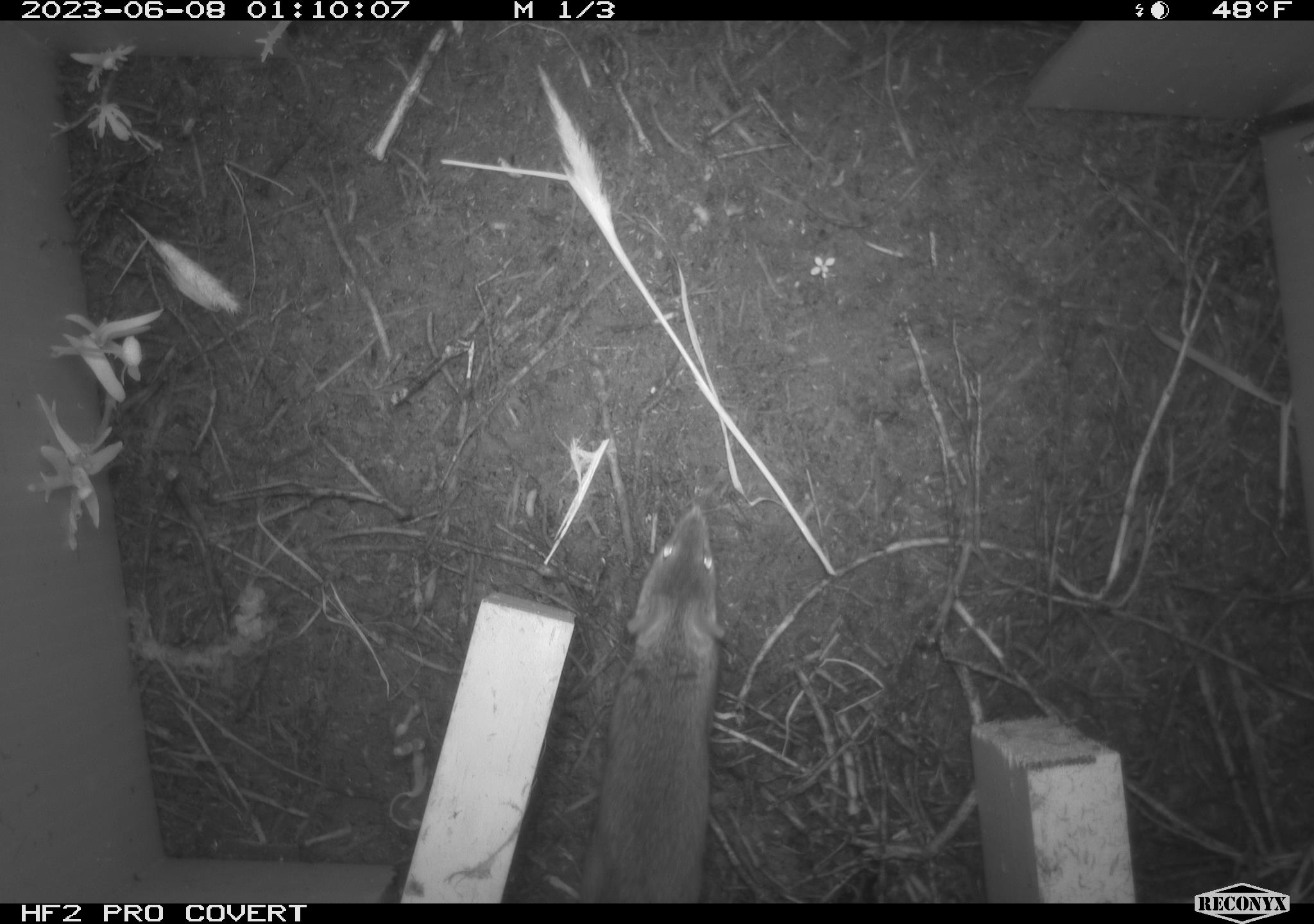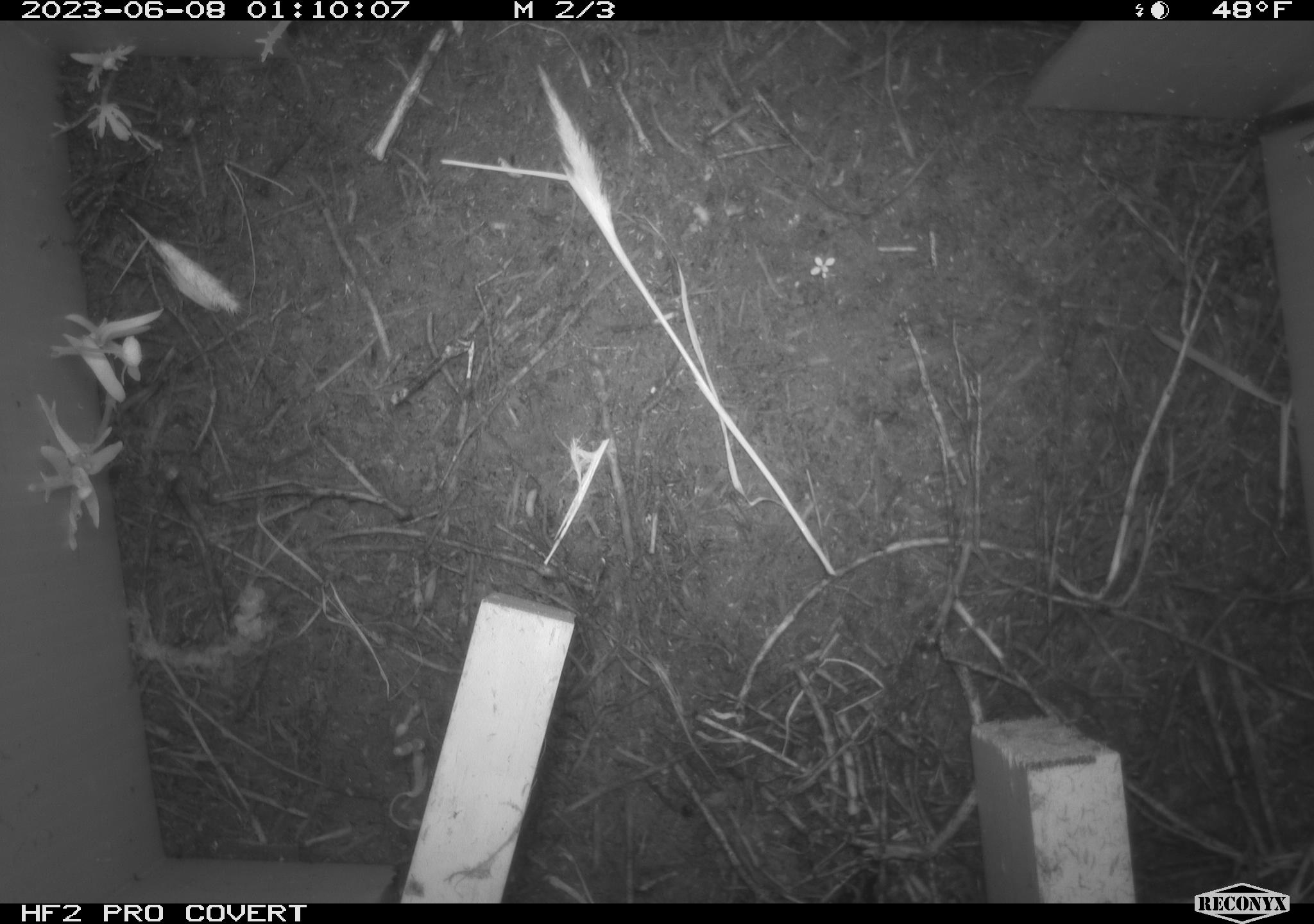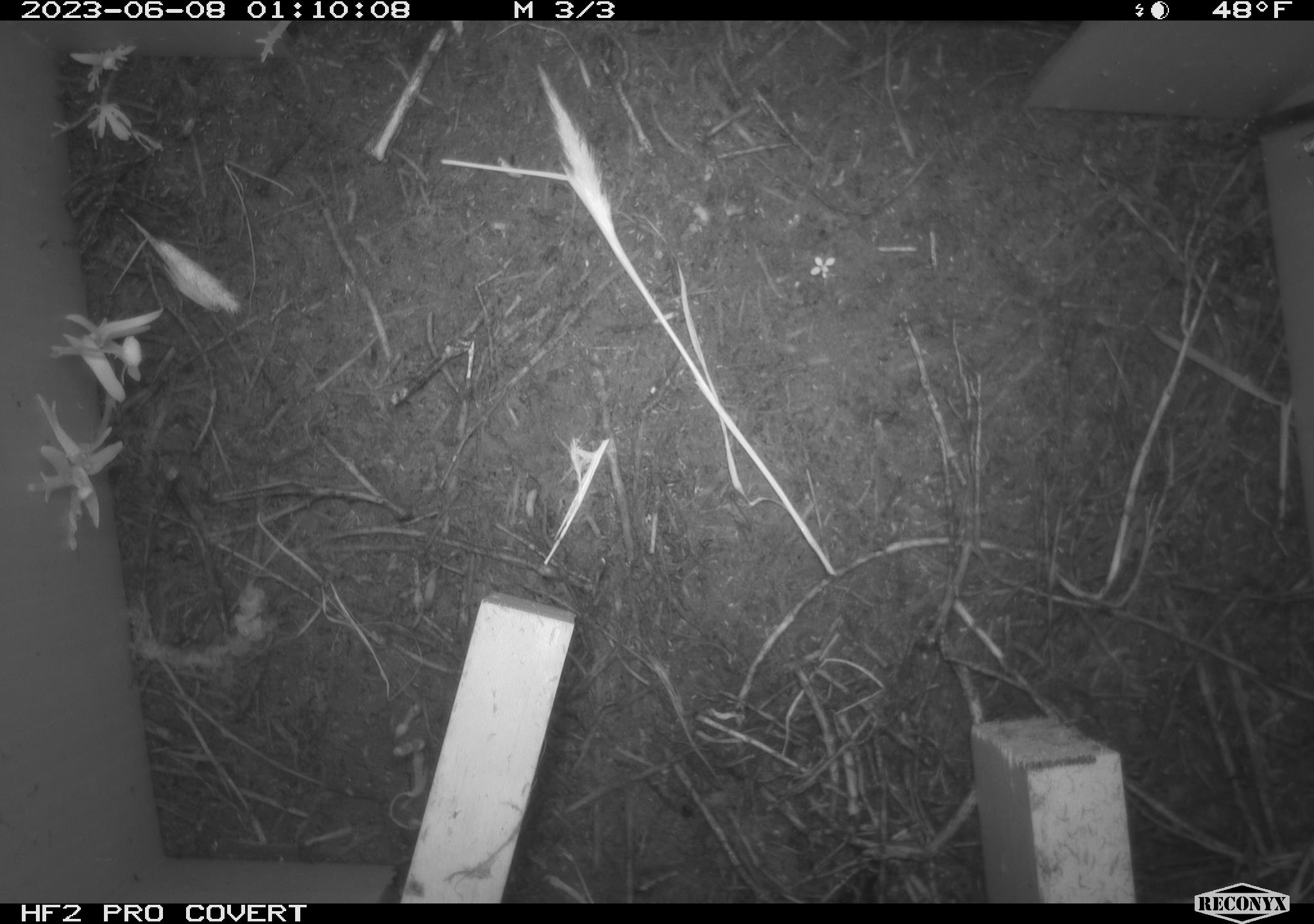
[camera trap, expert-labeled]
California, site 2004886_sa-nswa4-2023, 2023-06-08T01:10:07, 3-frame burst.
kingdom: Animalia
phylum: Chordata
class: Mammalia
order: Rodentia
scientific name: Rodentia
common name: mouse species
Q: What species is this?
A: Mouse species (Rodentia).